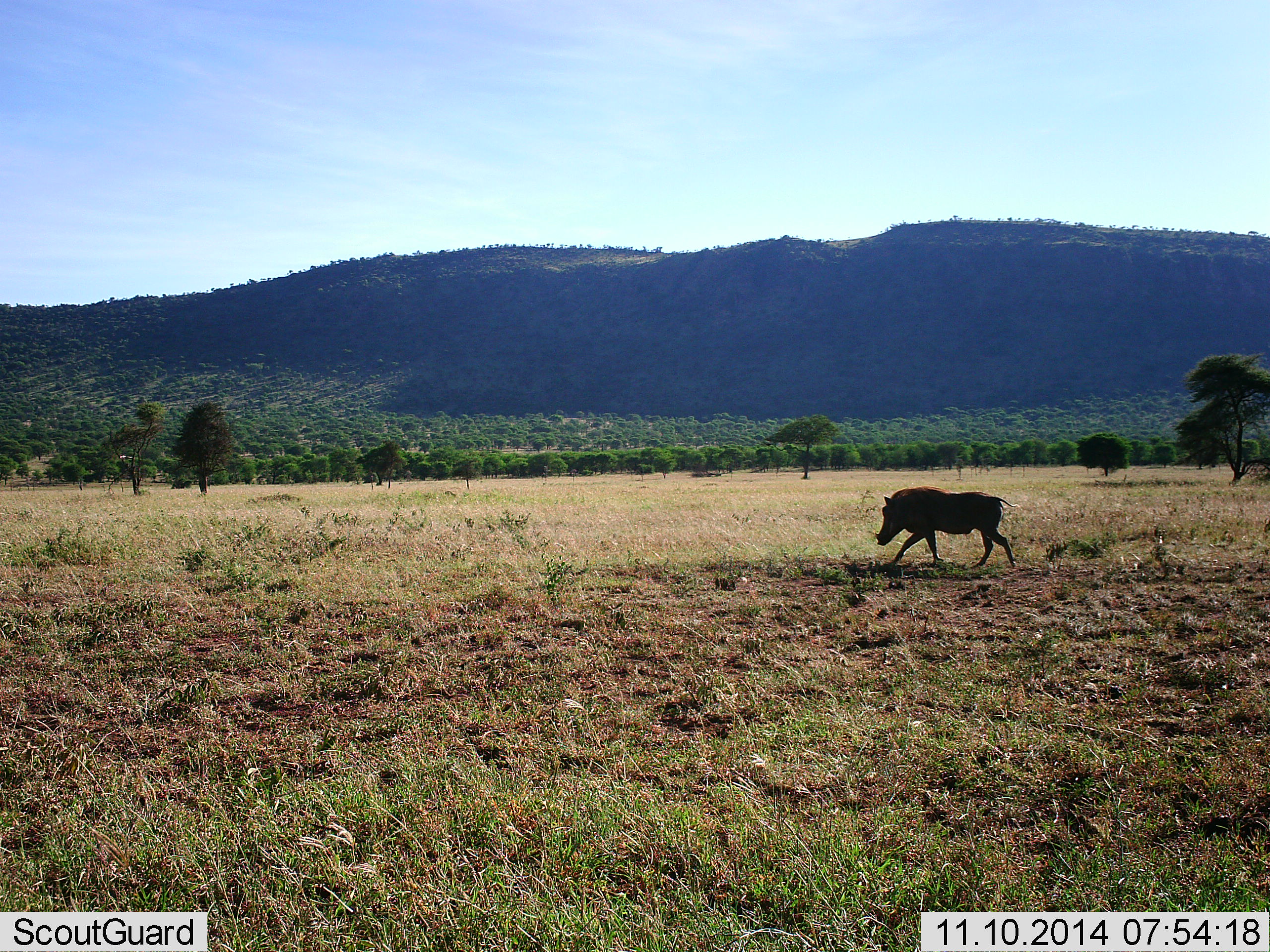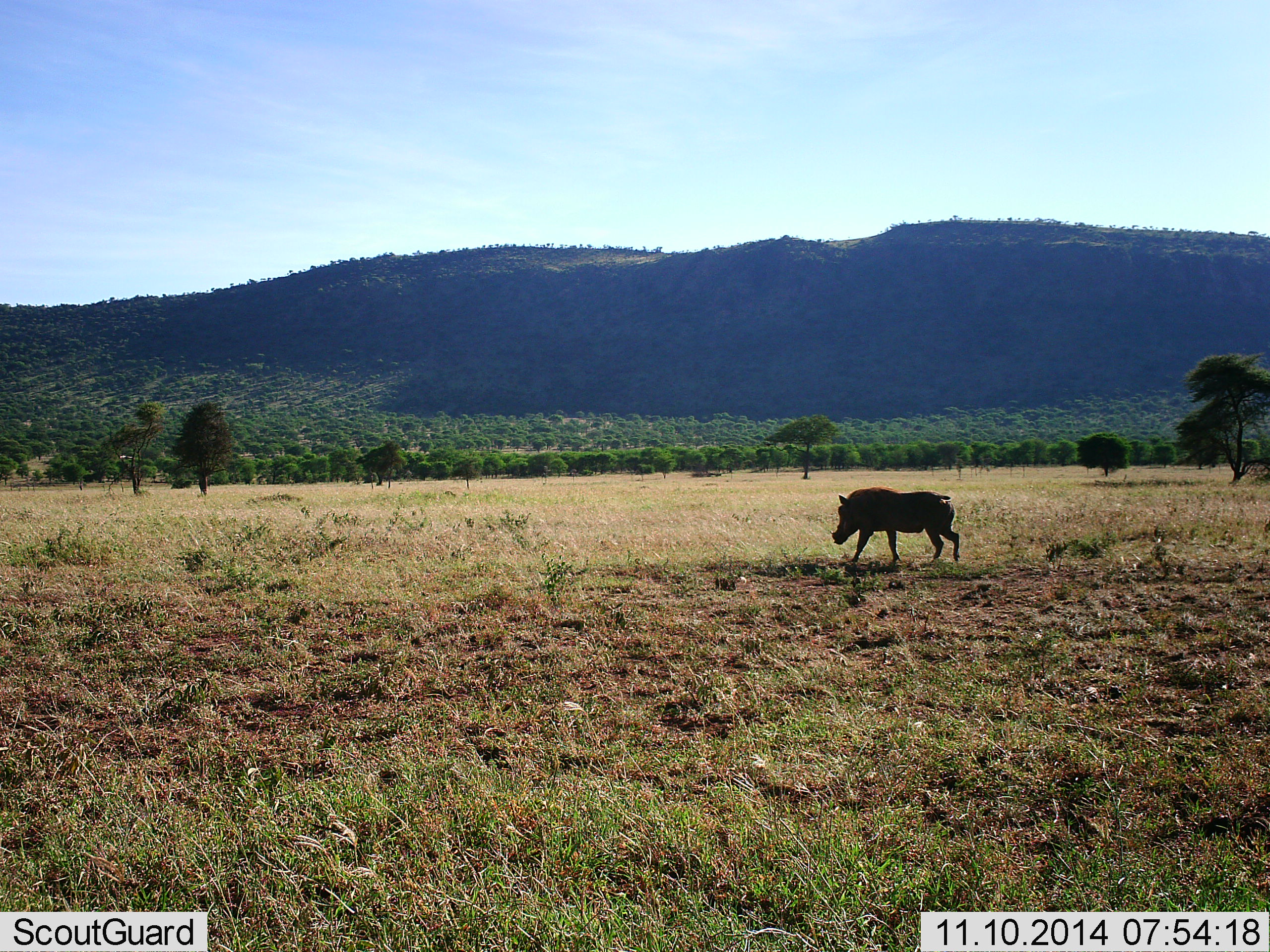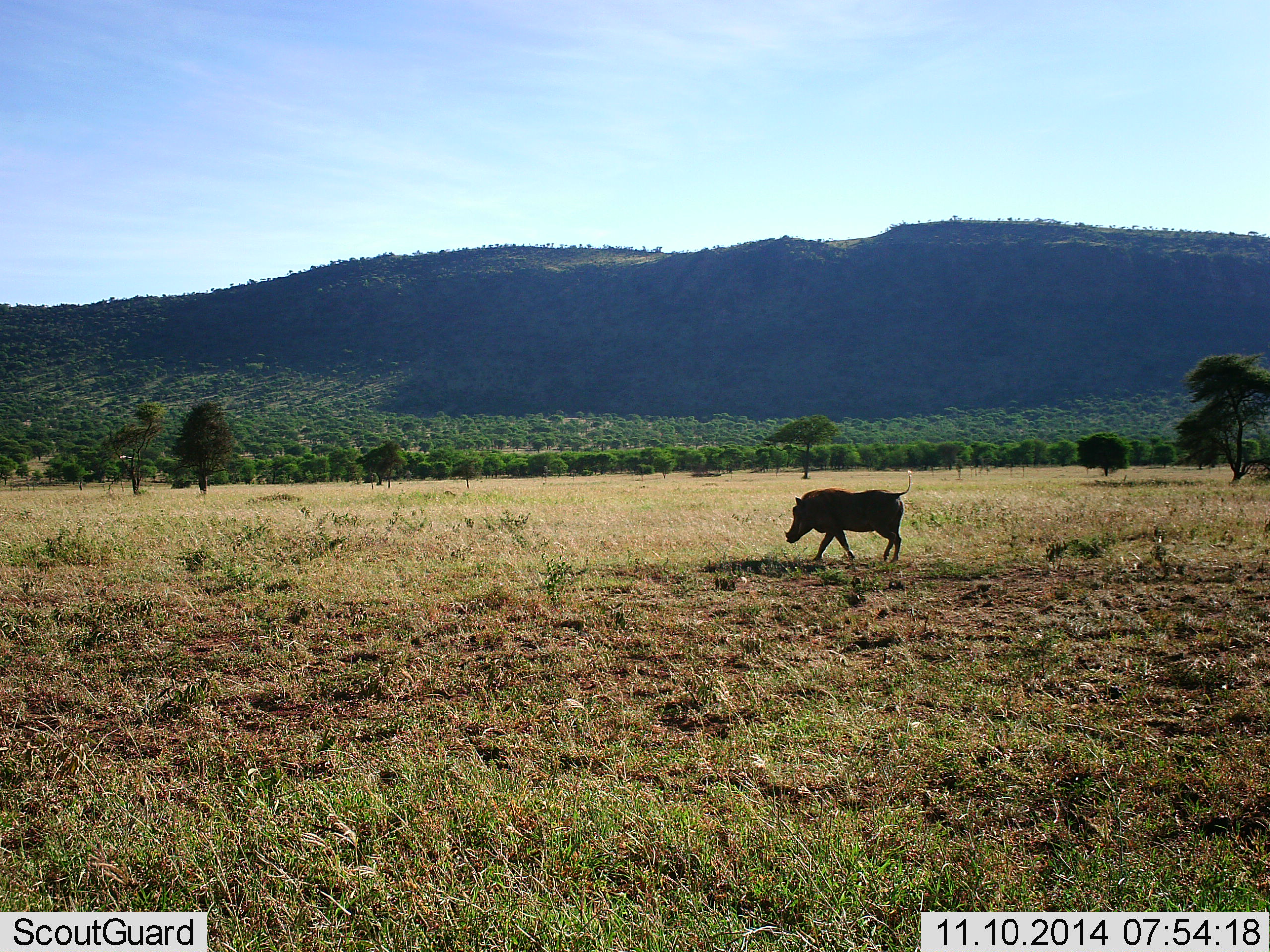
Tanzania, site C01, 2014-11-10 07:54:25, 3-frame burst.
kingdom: Animalia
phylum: Chordata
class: Mammalia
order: Artiodactyla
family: Suidae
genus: Phacochoerus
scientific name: Phacochoerus africanus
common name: warthog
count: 1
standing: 10%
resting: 0%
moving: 80%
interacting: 0%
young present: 0%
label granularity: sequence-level